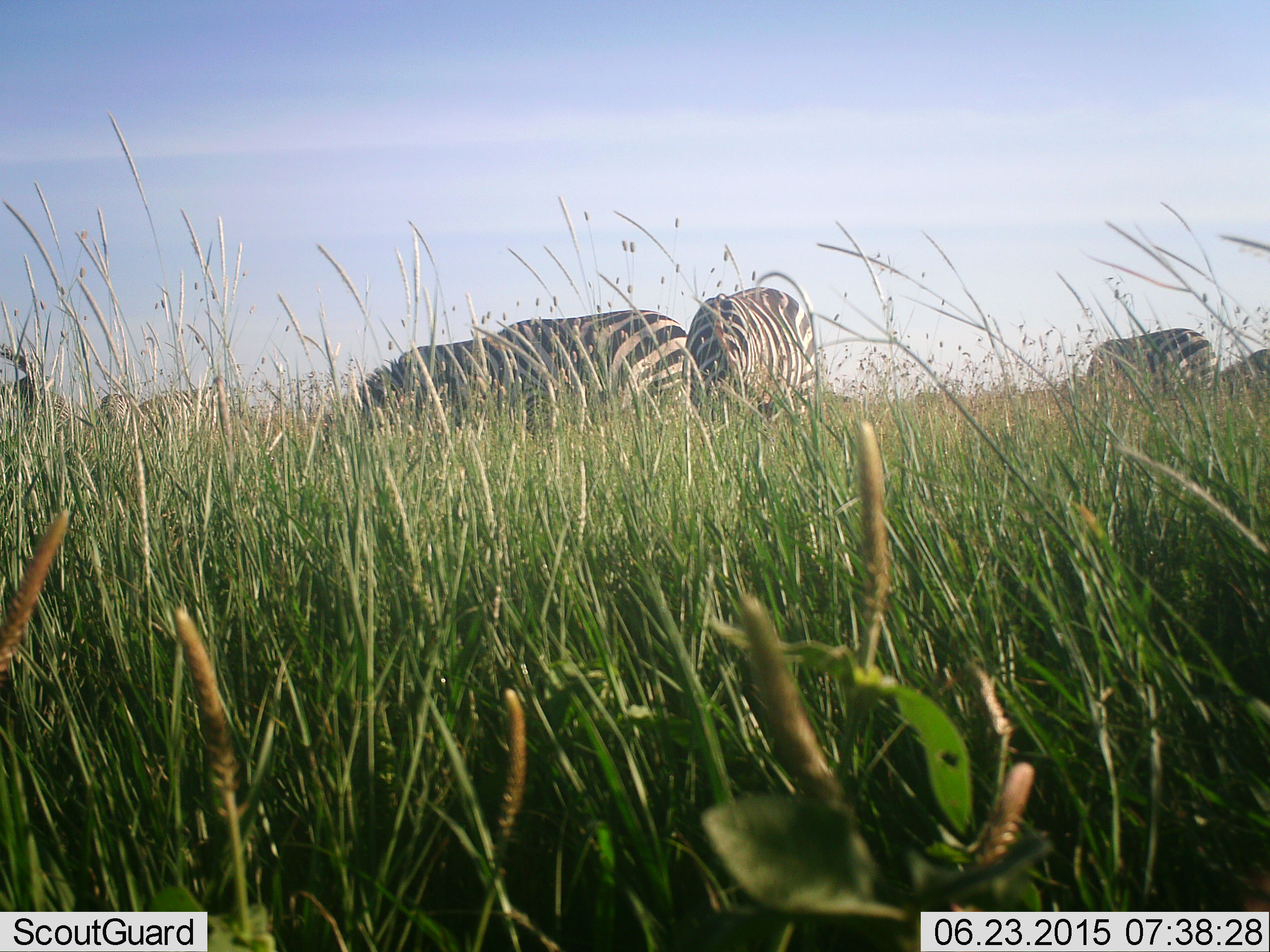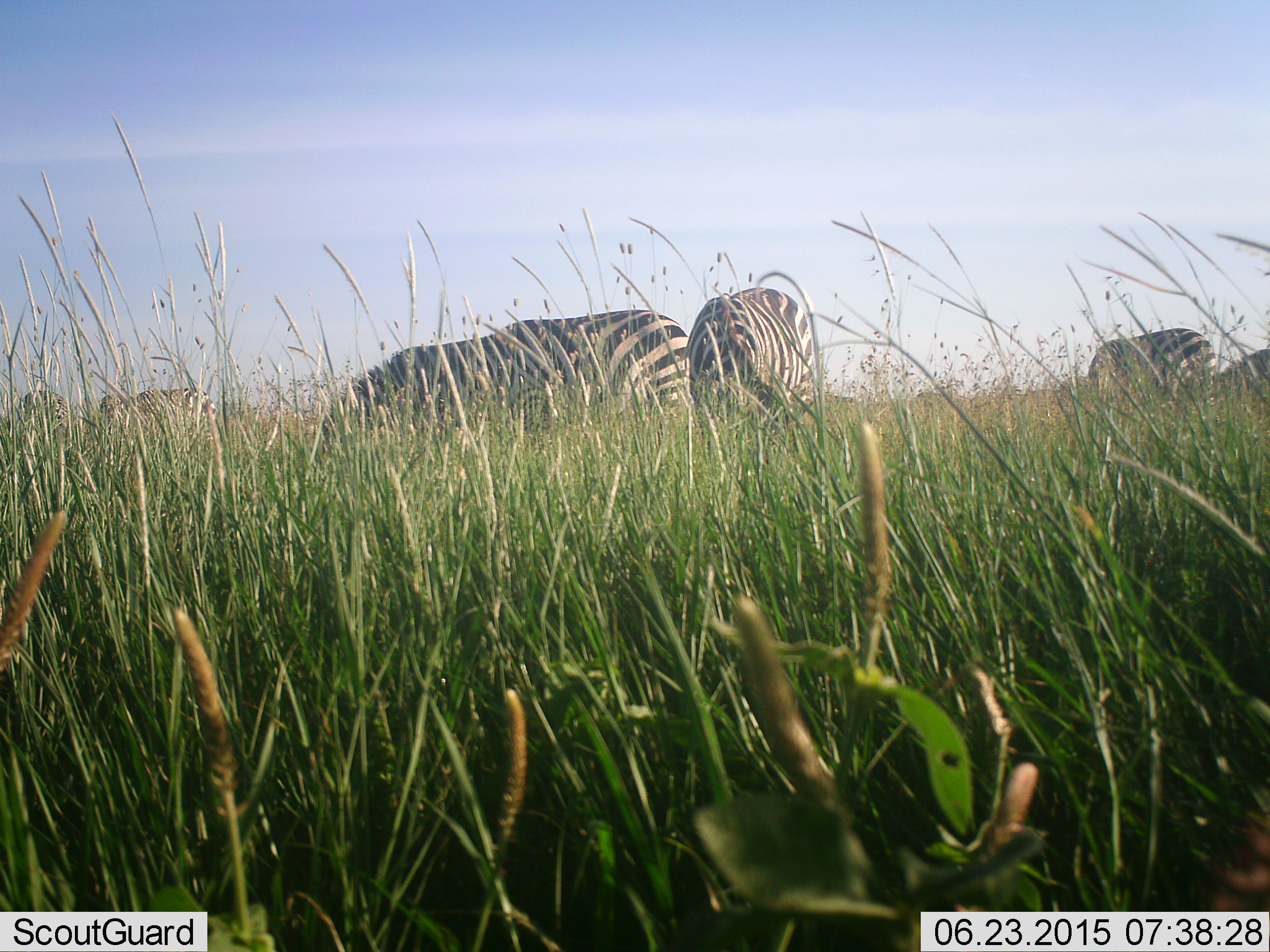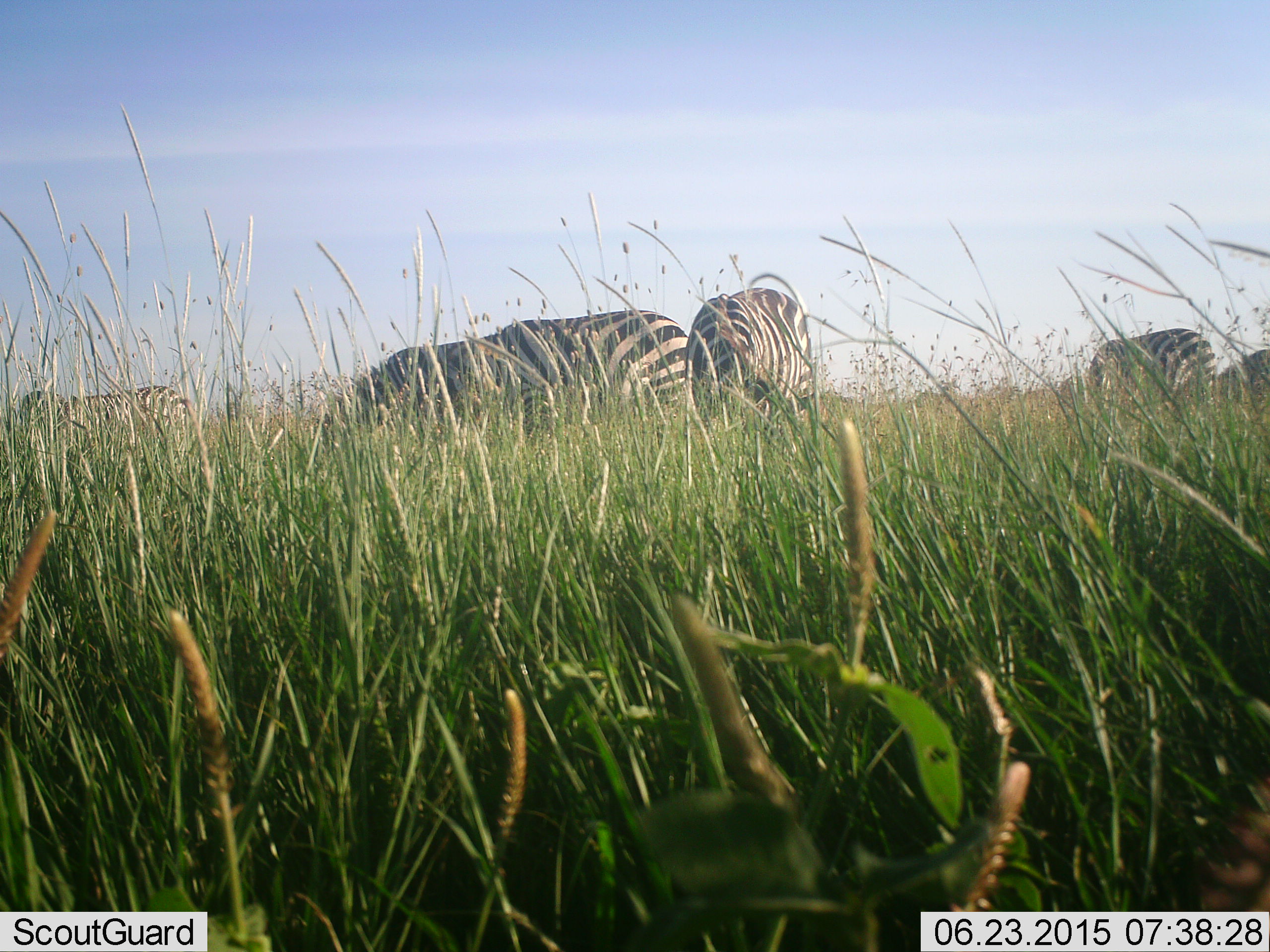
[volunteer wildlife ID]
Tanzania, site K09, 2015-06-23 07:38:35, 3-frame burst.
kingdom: Animalia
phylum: Chordata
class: Mammalia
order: Perissodactyla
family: Equidae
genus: Equus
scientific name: Equus quagga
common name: plains zebra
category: zebra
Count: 6.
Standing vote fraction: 10%.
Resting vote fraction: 0%.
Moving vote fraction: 10%.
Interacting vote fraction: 0%.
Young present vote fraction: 0%.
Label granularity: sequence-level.